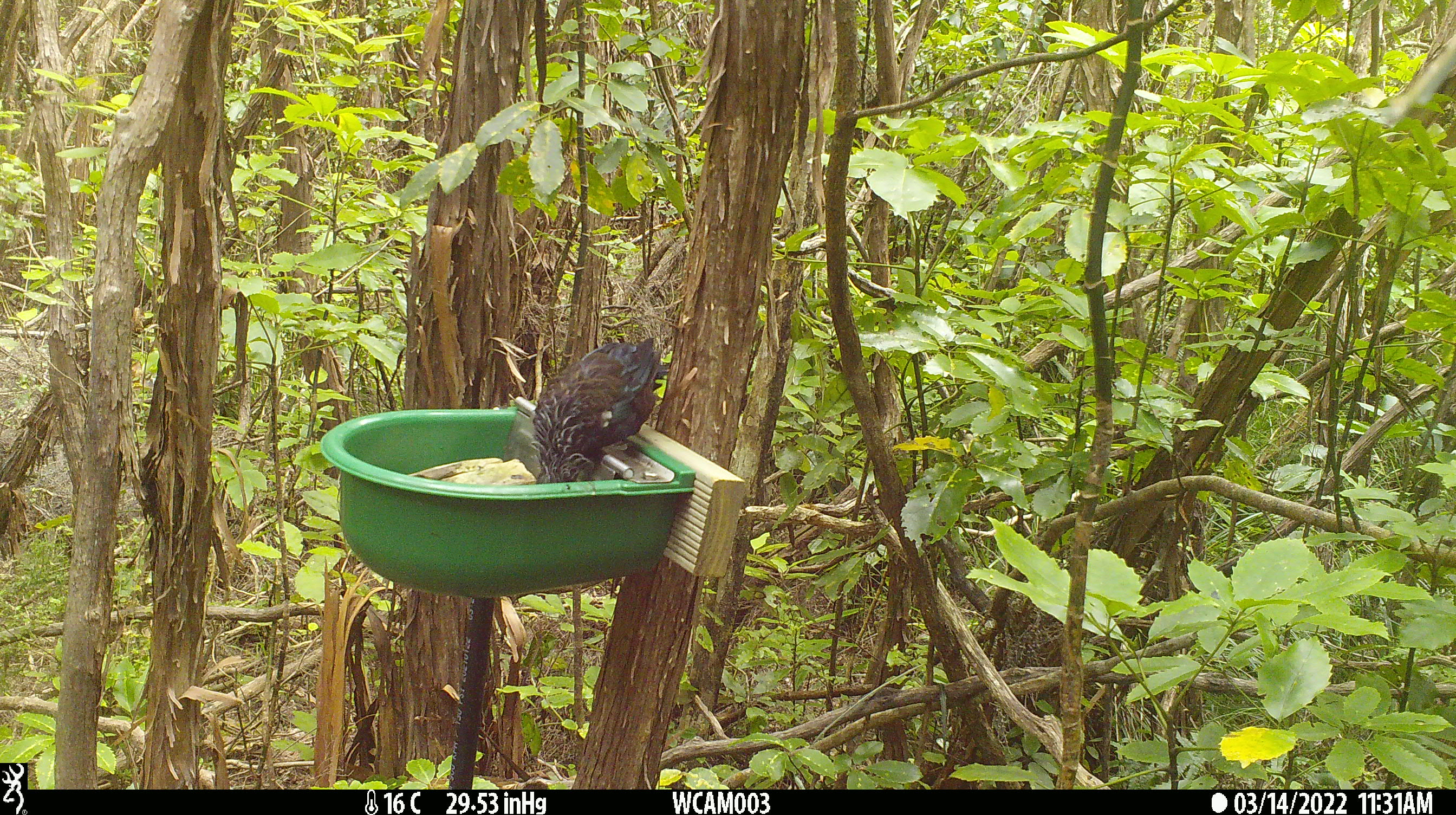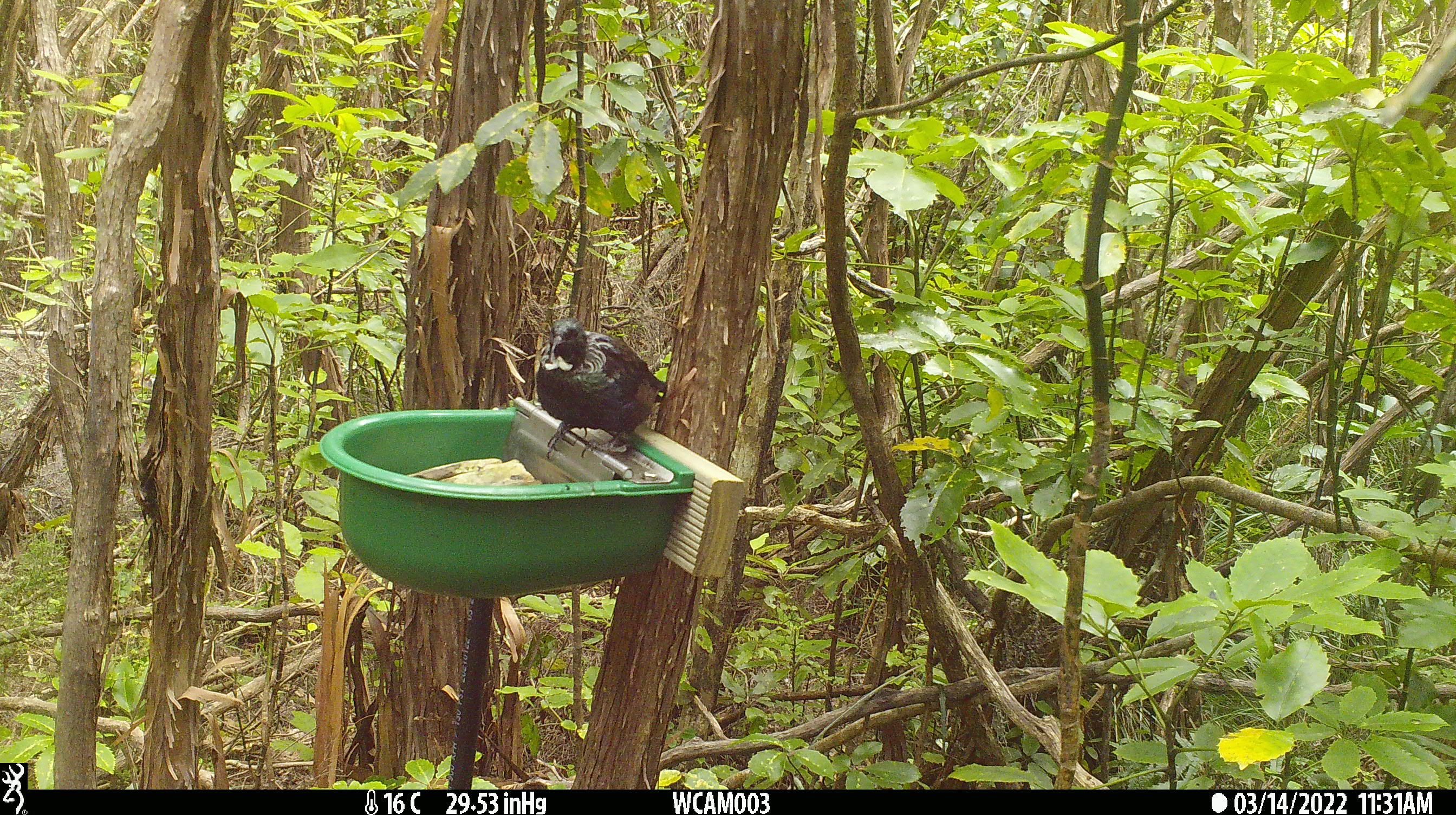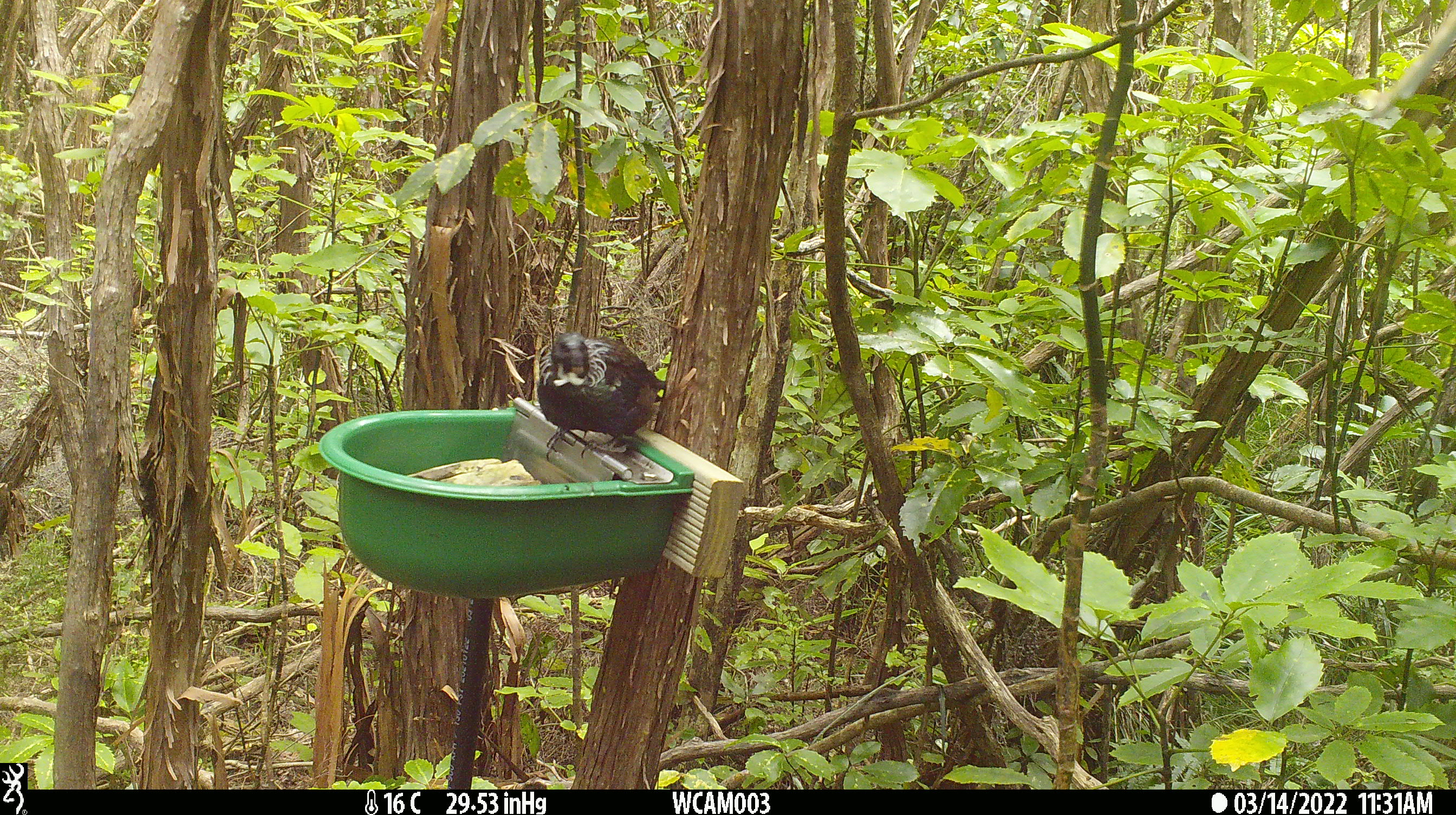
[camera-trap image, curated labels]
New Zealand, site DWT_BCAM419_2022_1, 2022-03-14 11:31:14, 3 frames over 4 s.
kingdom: Animalia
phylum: Chordata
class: Aves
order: Passeriformes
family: Meliphagidae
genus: Prosthemadera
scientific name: Prosthemadera novaeseelandiae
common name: tui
Tui (Prosthemadera novaeseelandiae).